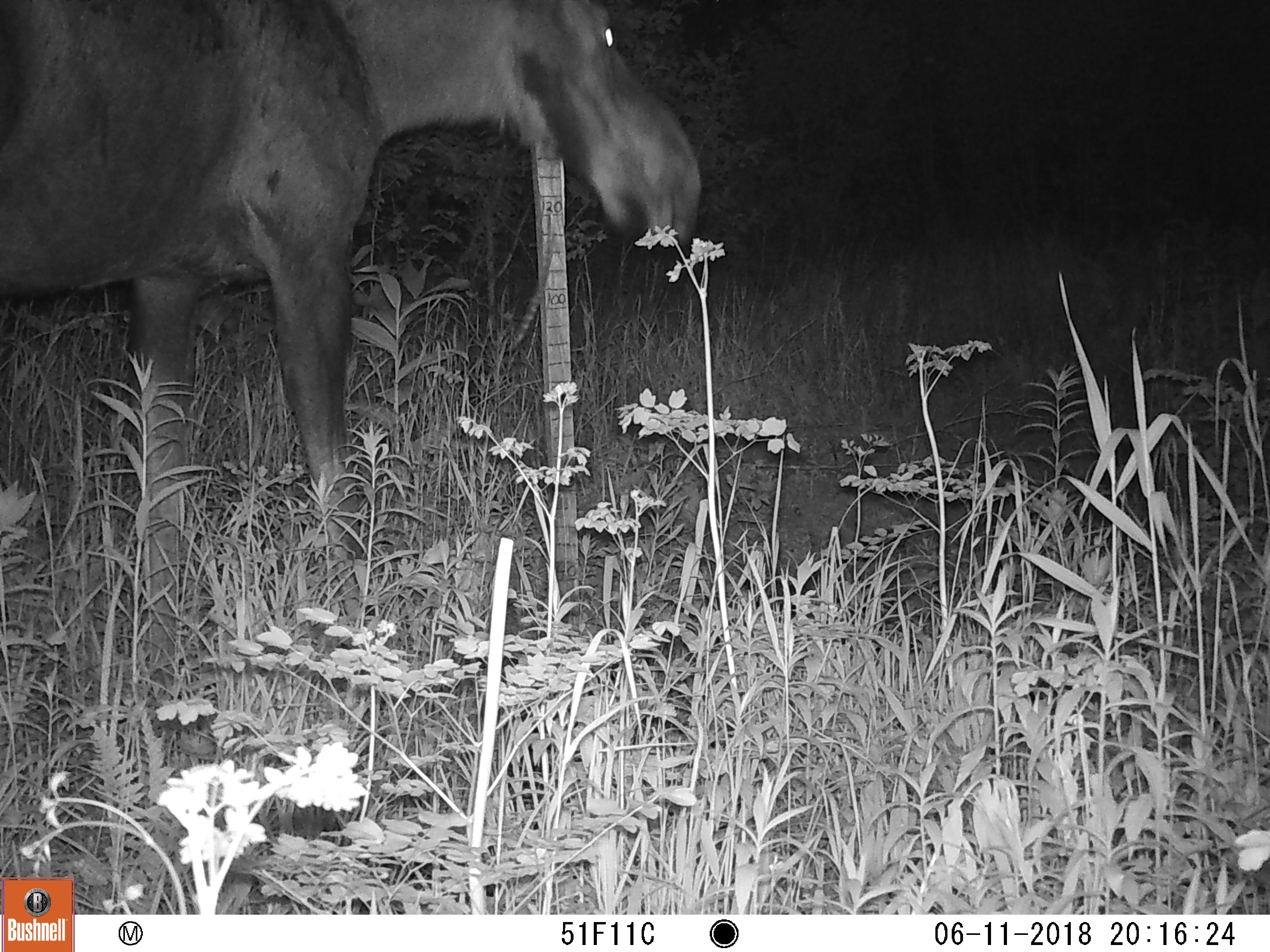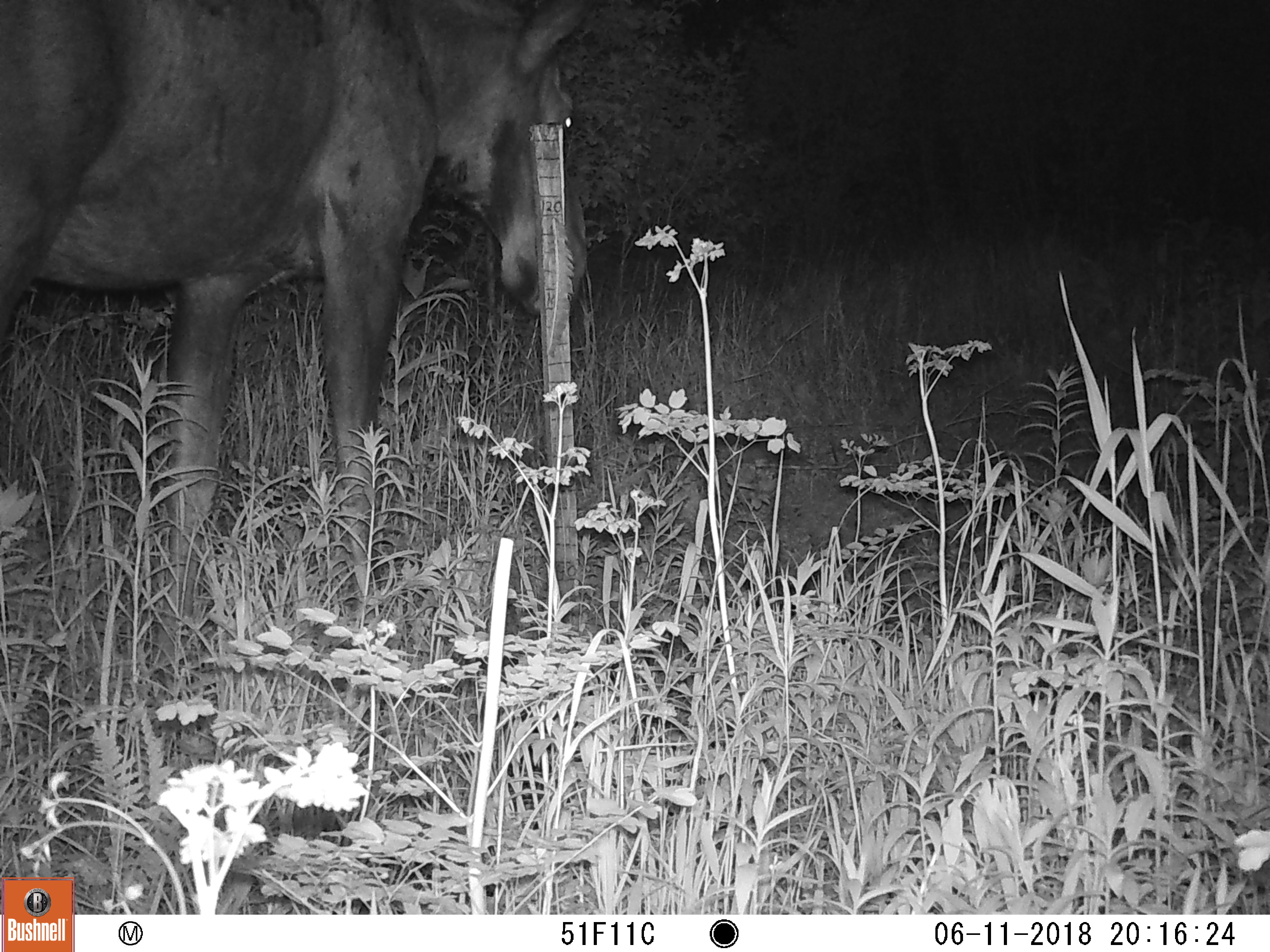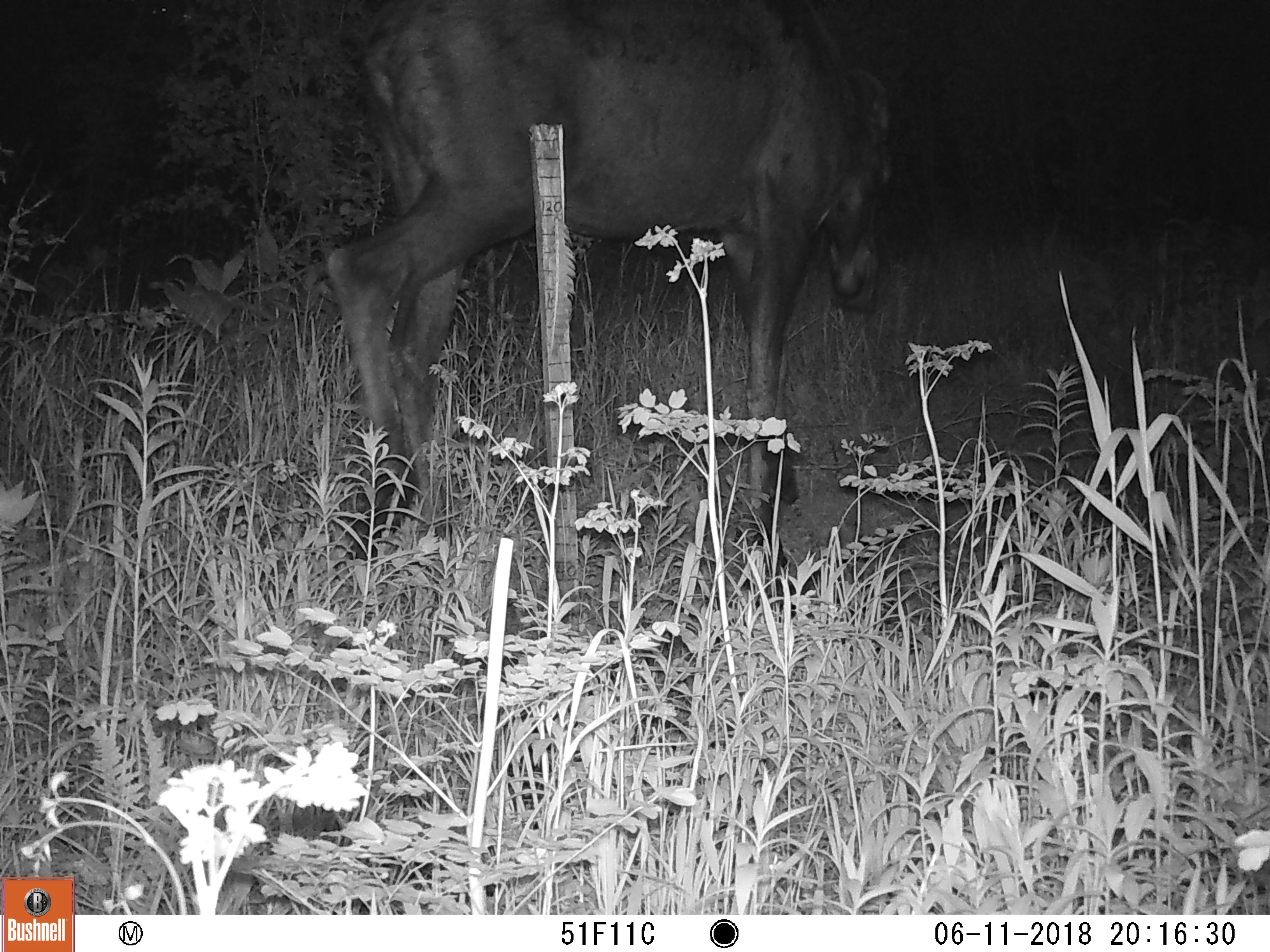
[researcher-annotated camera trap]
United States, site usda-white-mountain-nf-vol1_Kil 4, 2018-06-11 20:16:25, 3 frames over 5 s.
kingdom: Animalia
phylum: Chordata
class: Mammalia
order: Artiodactyla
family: Cervidae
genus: Alces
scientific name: Alces alces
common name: moose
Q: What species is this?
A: Moose (Alces alces).